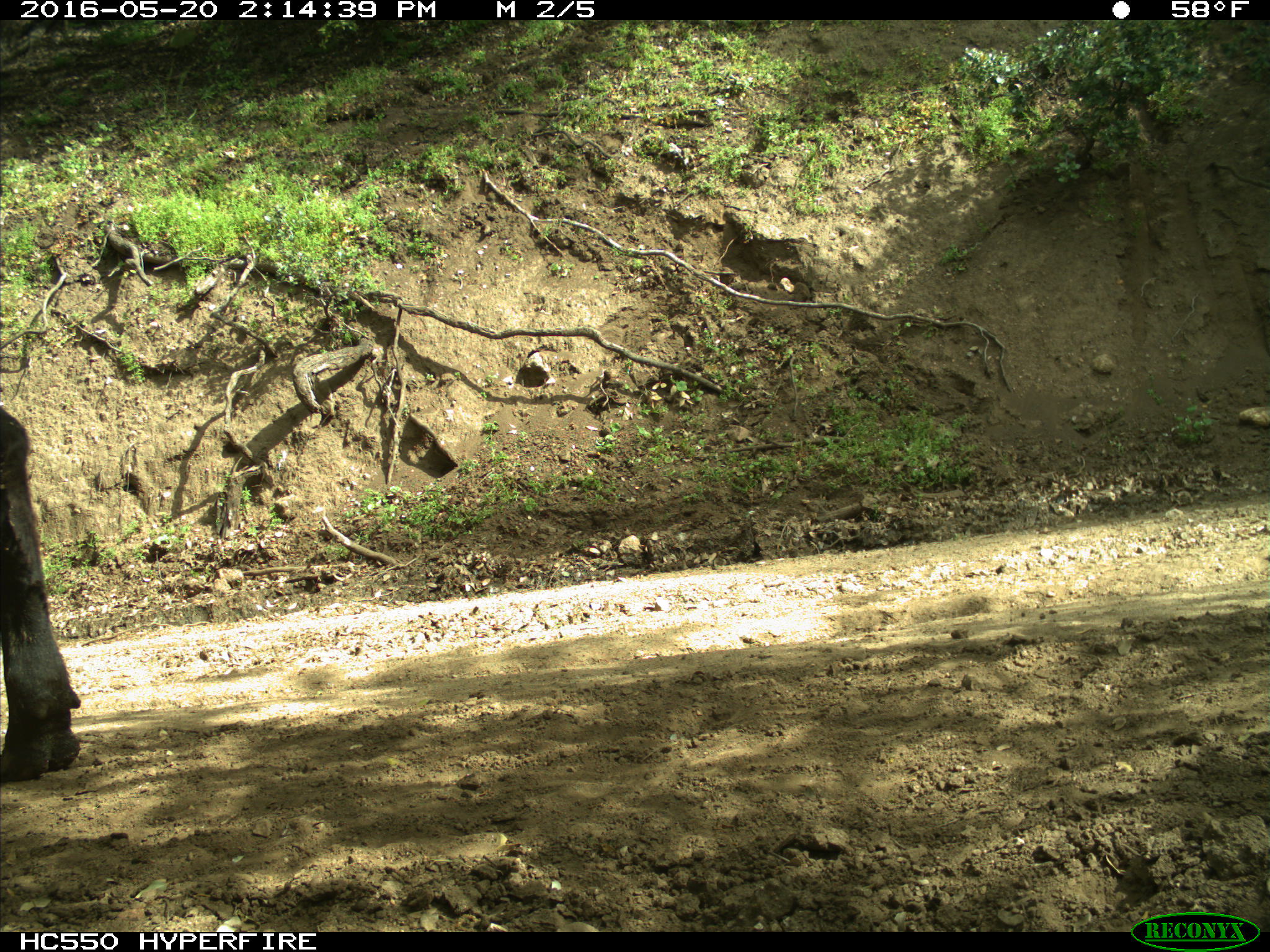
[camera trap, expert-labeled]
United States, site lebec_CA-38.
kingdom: Animalia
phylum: Chordata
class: Mammalia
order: Artiodactyla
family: Bovidae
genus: Bos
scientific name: Bos taurus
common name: domestic cow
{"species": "Bos taurus (domestic cow)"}